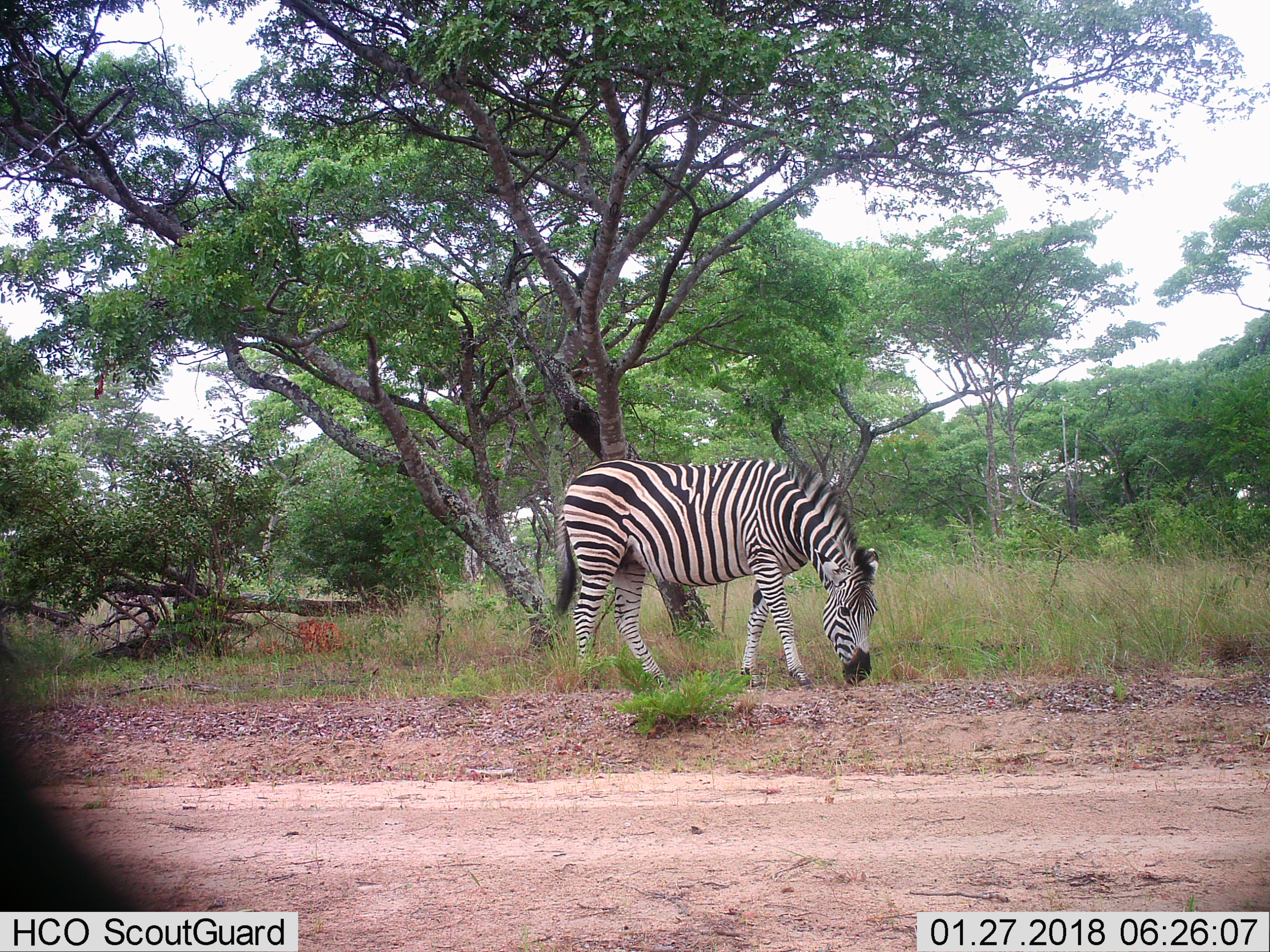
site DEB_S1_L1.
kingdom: Animalia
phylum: Chordata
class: Mammalia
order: Perissodactyla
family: Equidae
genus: Equus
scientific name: Equus quagga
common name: plains zebra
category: zebraplains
Zebraplains (plains zebra) (Equus quagga), count 1. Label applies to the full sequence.